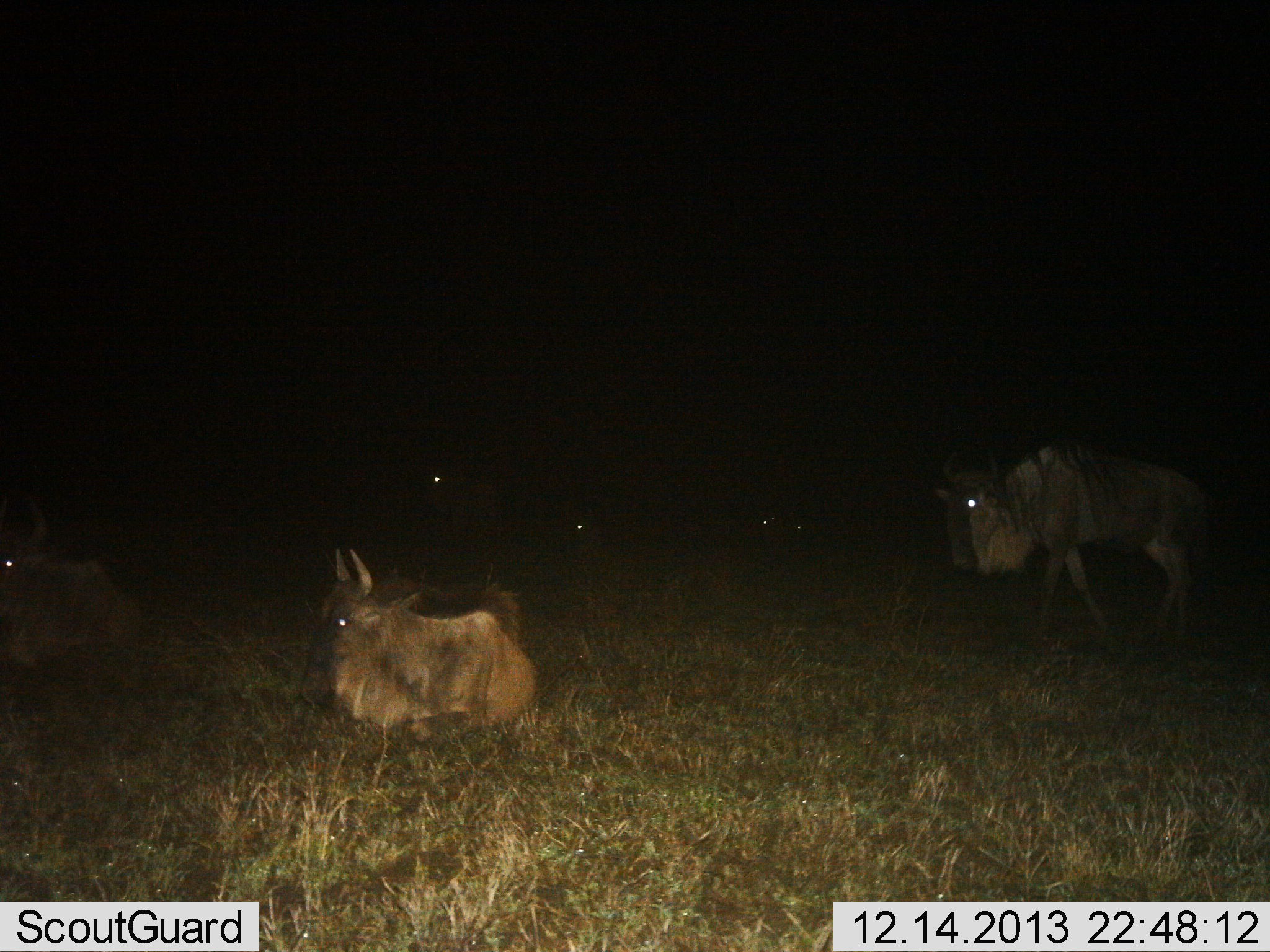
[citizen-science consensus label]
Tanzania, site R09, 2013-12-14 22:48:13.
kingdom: Animalia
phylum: Chordata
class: Mammalia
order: Artiodactyla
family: Bovidae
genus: Connochaetes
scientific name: Connochaetes taurinus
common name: blue wildebeest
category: wildebeest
Wildebeest (blue wildebeest) (Connochaetes taurinus), count 6. Behavior (volunteer vote fractions): standing 30%, resting 100%, moving 40%, interacting 0%. Young present (vote fraction): 10%. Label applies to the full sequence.